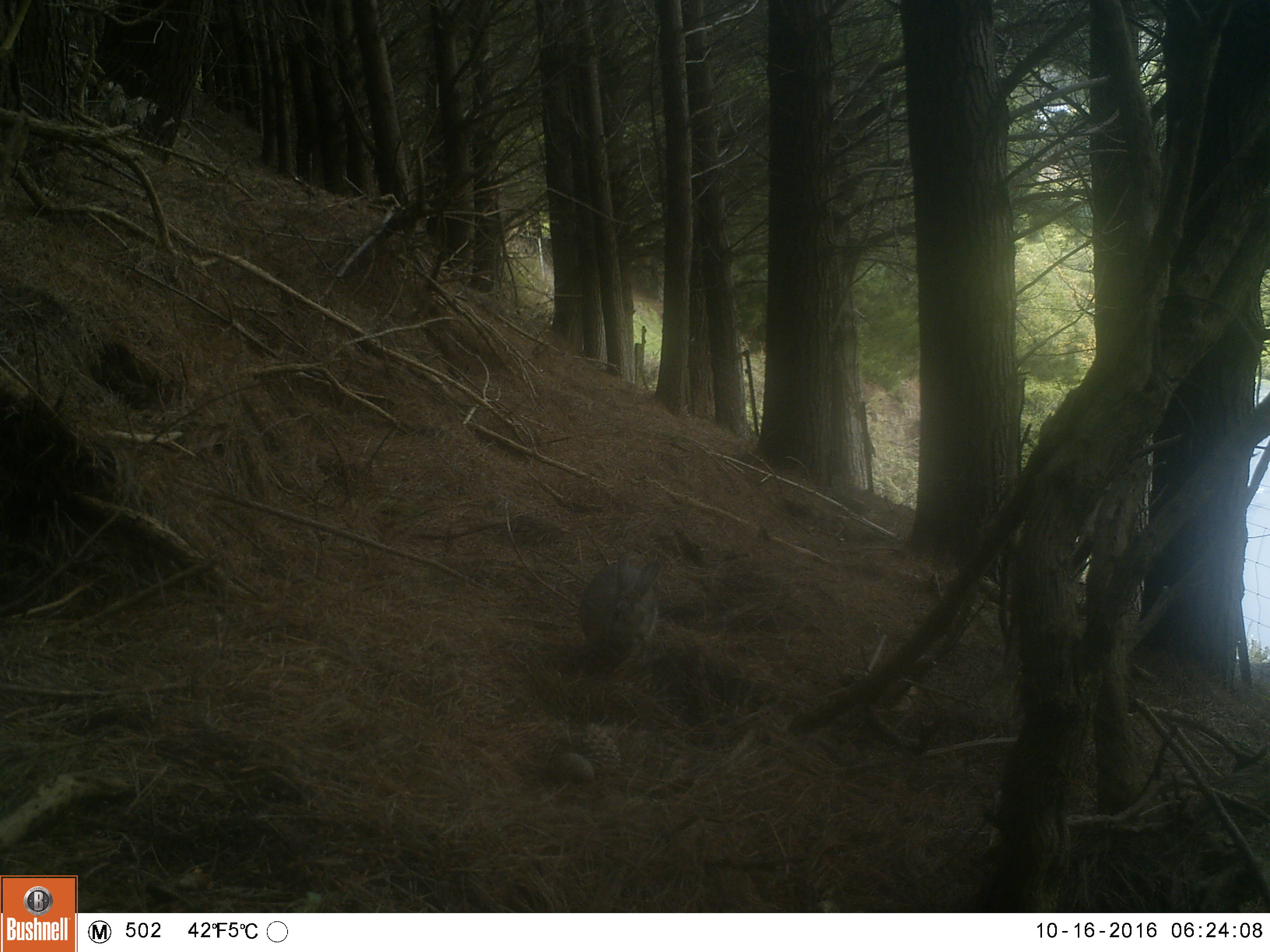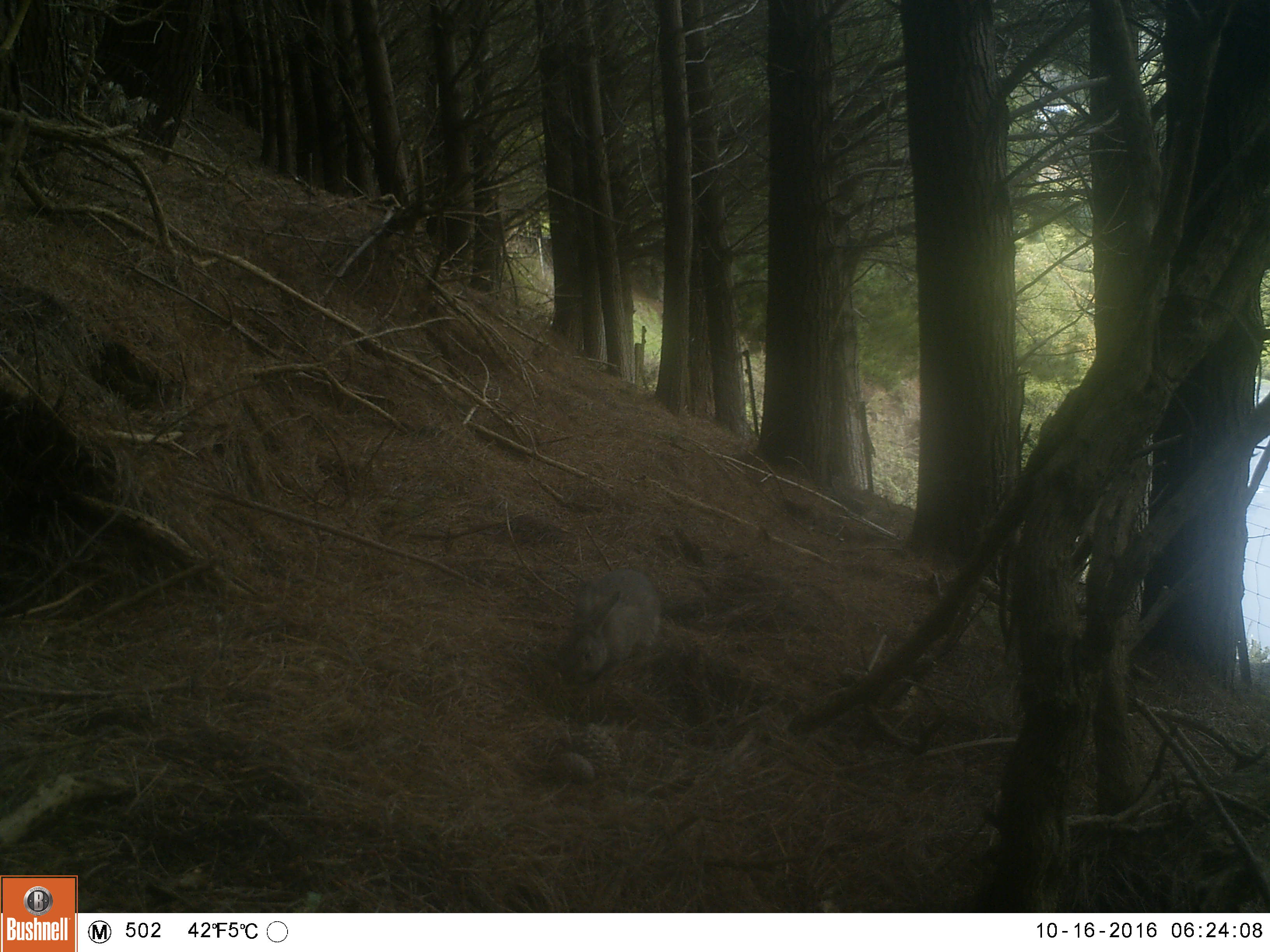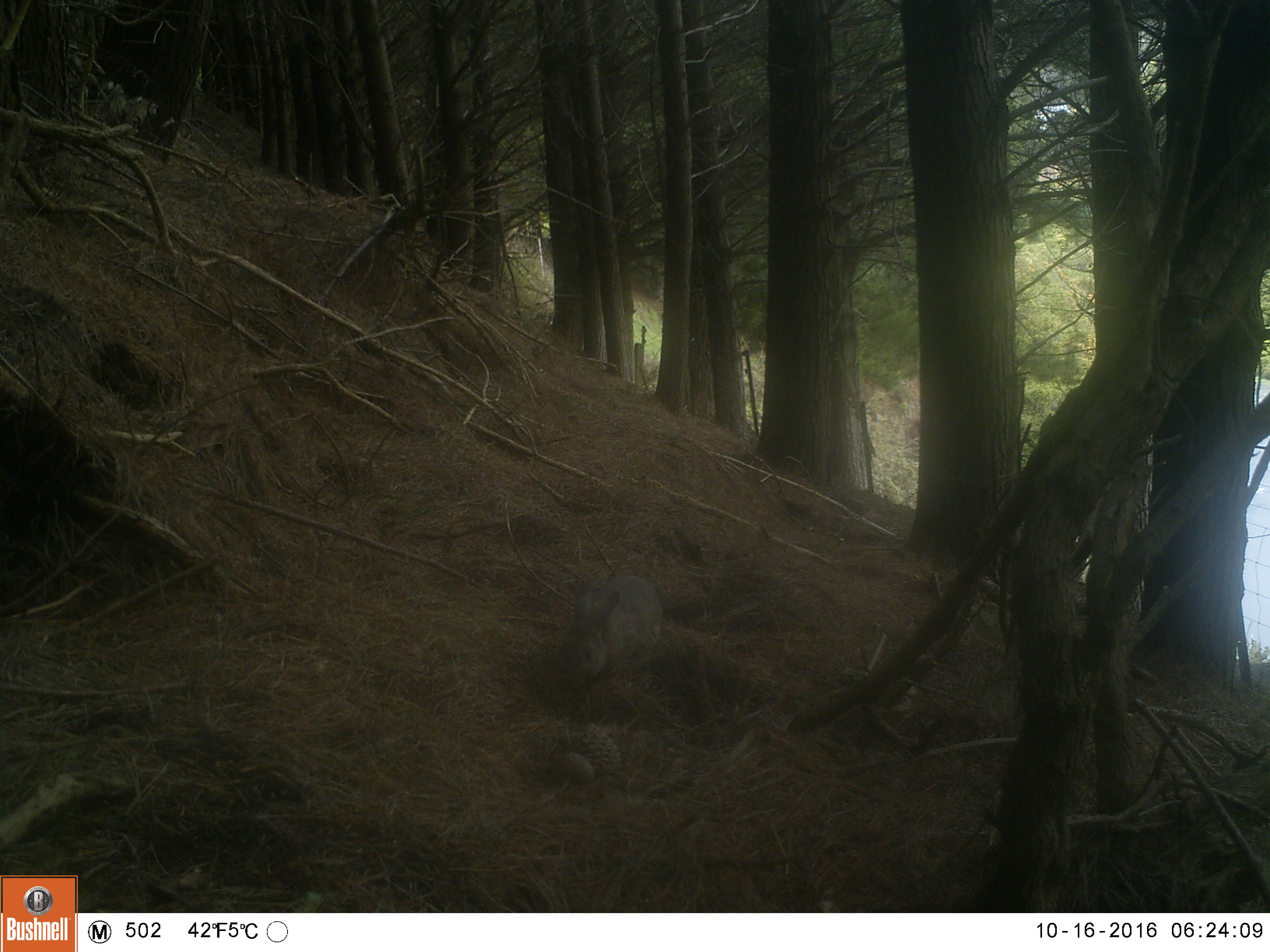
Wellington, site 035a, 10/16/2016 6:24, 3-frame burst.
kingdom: Animalia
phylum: Chordata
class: Mammalia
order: Lagomorpha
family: Leporidae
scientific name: Leporidae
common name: rabbit